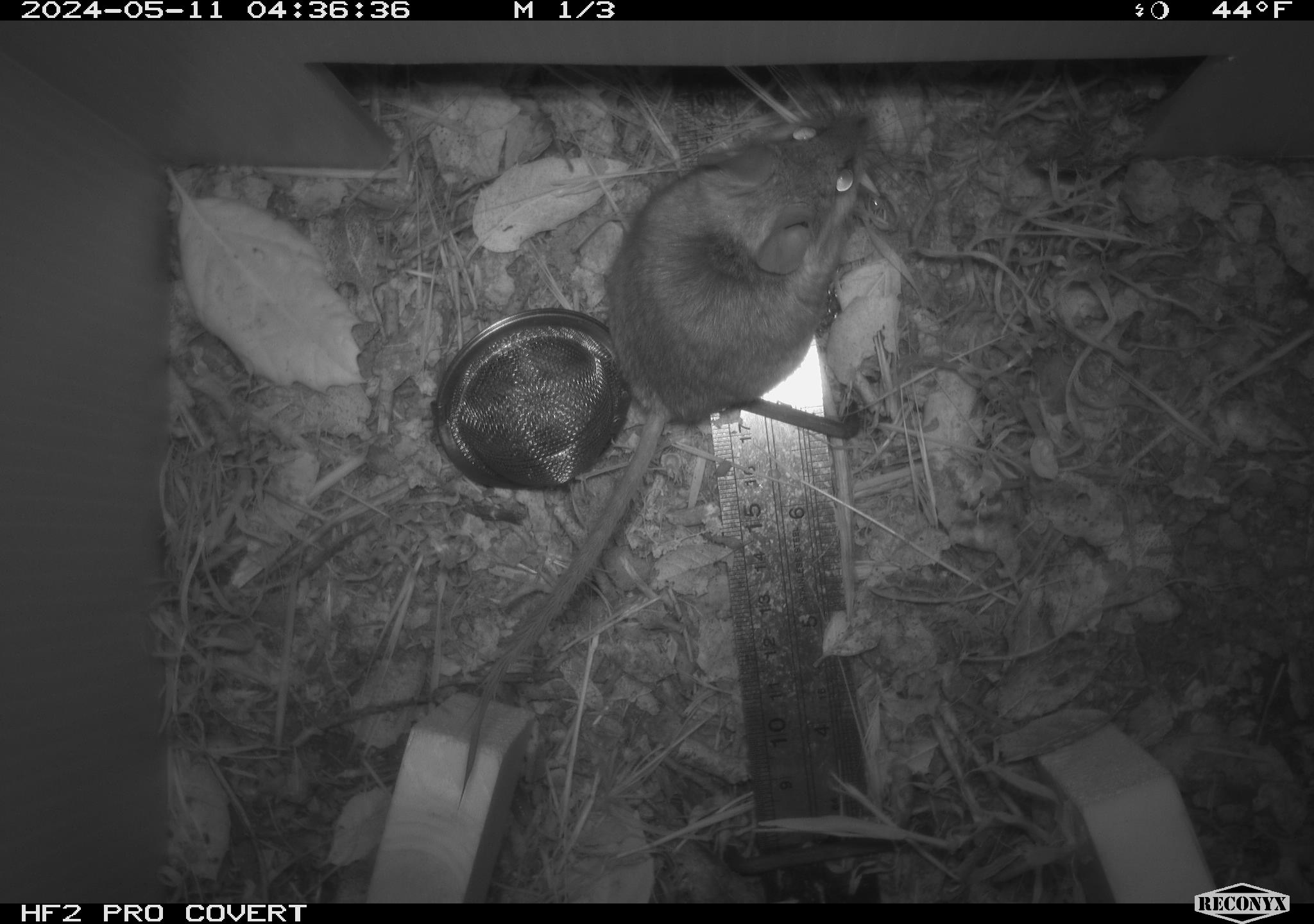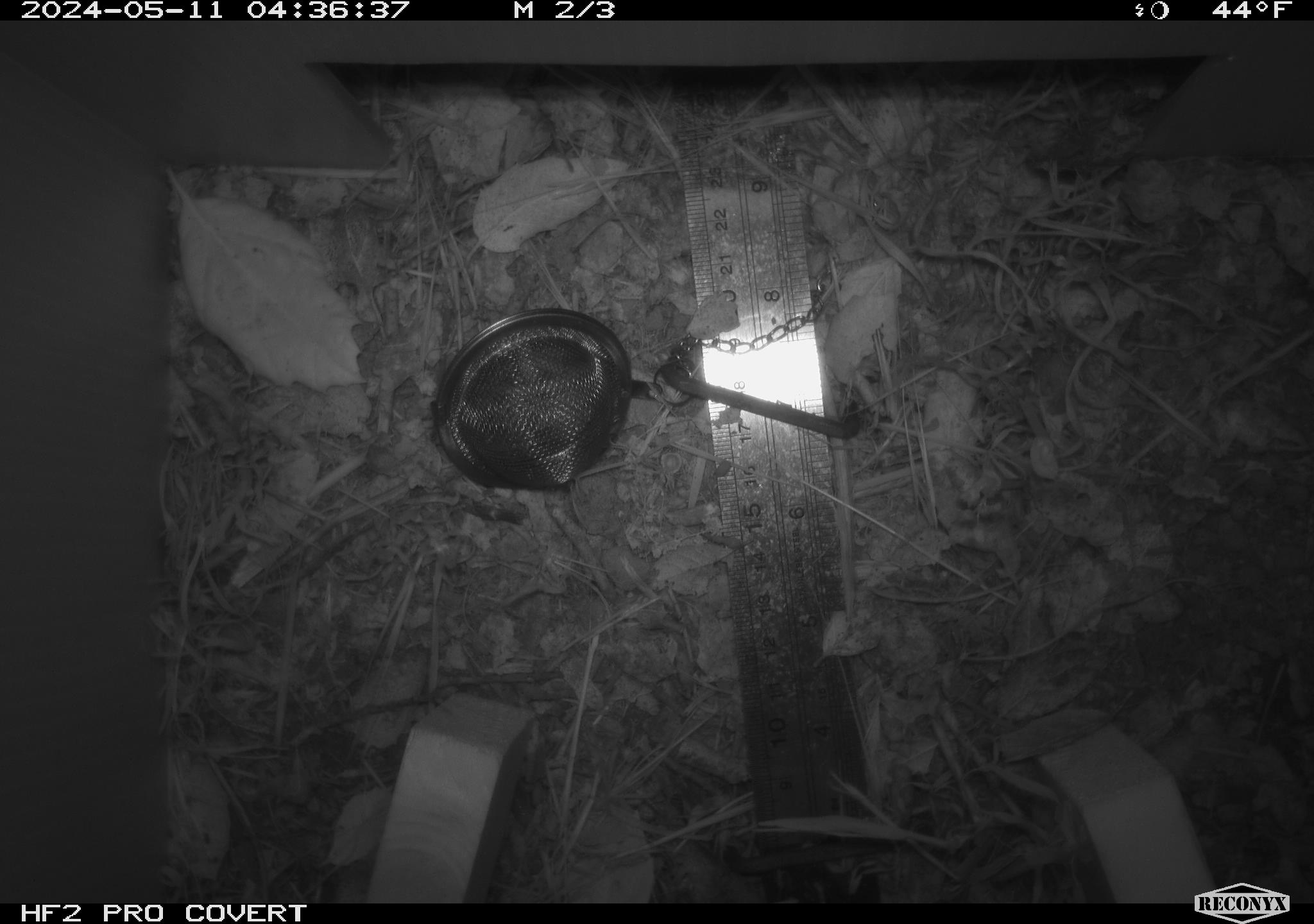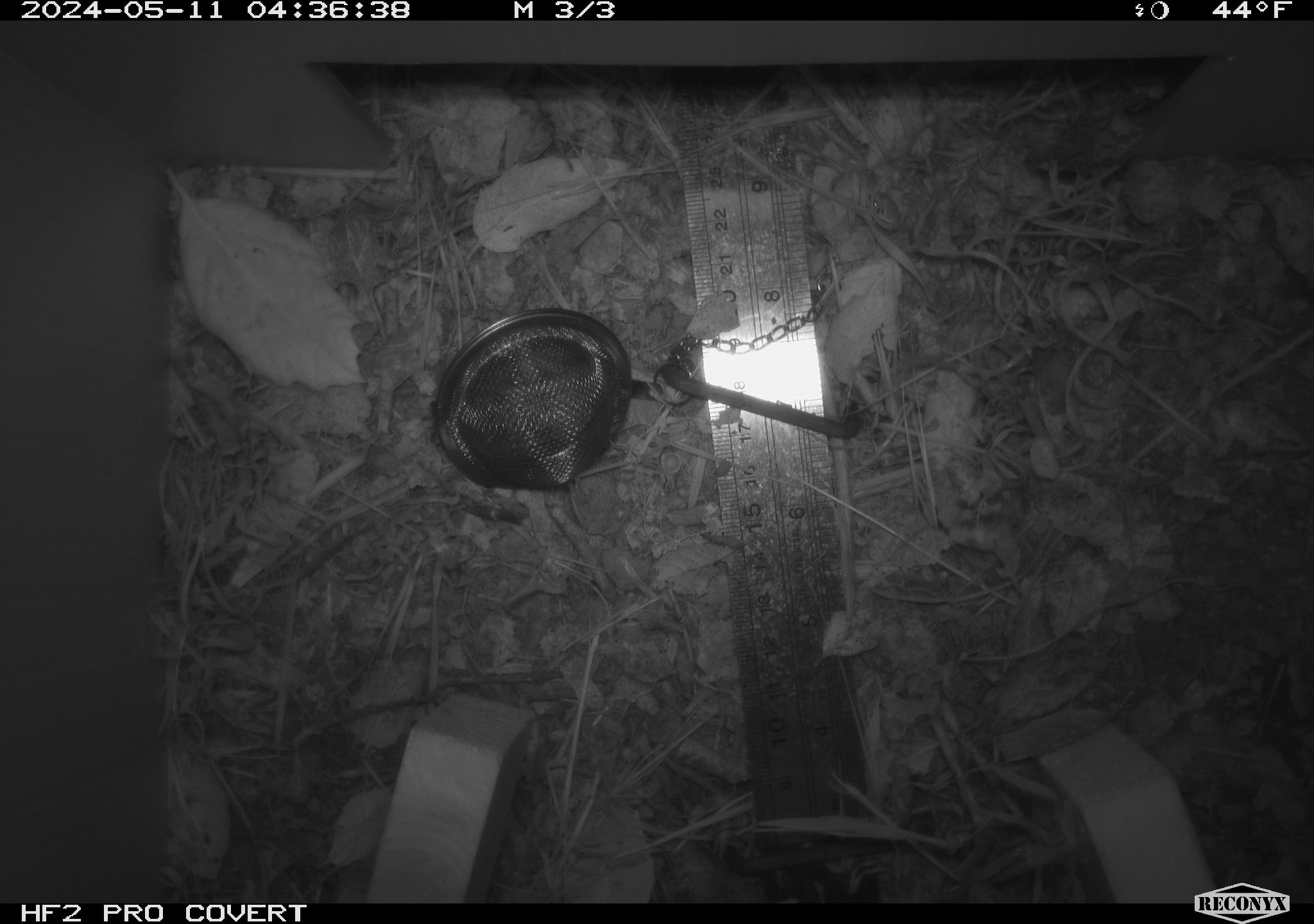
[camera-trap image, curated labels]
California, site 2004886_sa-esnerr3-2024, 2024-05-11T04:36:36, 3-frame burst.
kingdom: Animalia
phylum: Chordata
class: Mammalia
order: Rodentia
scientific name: Rodentia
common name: rodent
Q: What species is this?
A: Rodent (Rodentia).